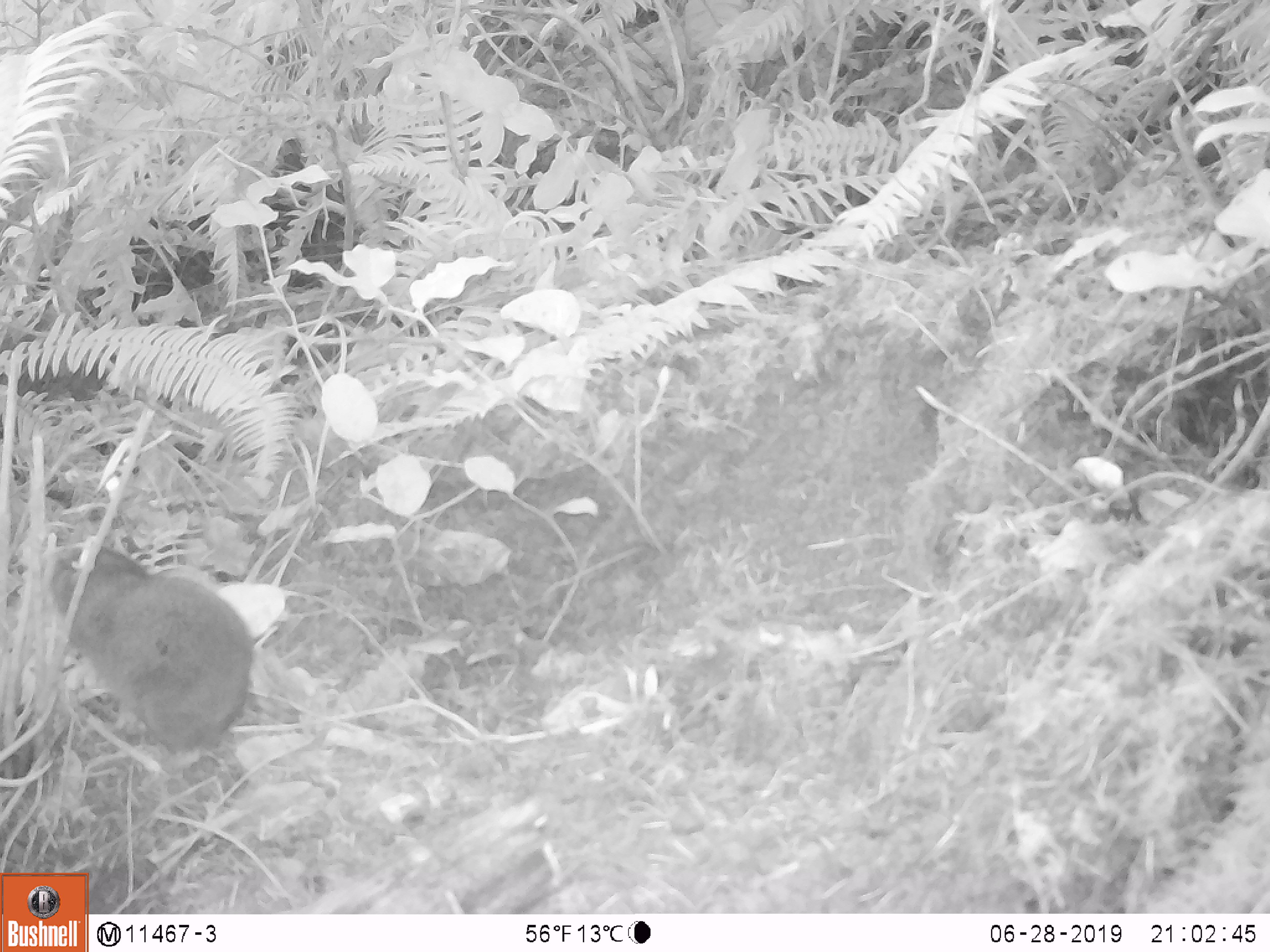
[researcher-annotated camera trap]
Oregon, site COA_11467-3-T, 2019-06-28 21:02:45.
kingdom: Animalia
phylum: Chordata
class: Mammalia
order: Rodentia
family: Aplodontiidae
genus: Aplodontia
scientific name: Aplodontia rufa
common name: mountain beaver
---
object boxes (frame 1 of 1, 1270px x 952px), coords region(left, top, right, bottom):
mountain beaver: region(47, 540, 261, 762)